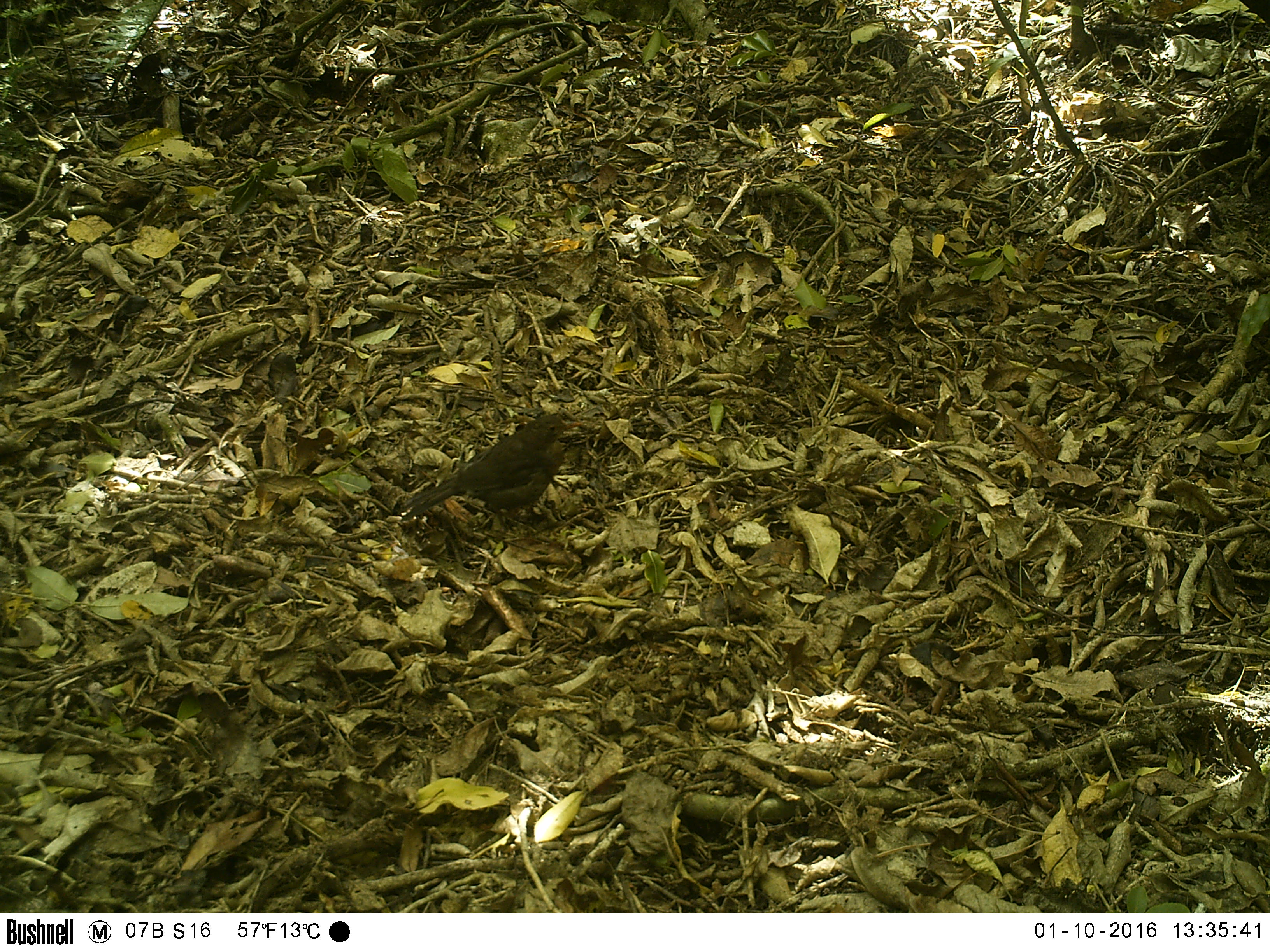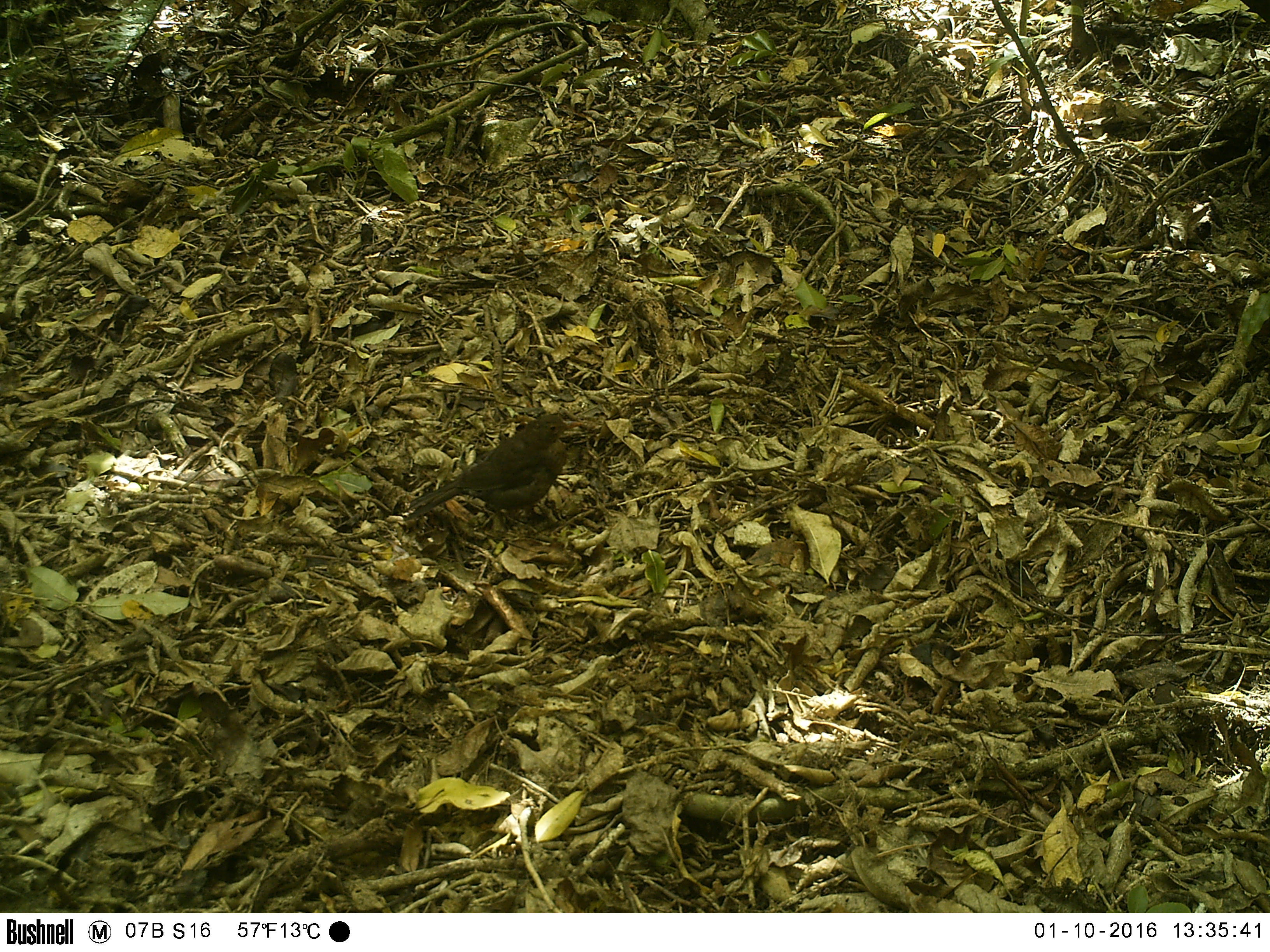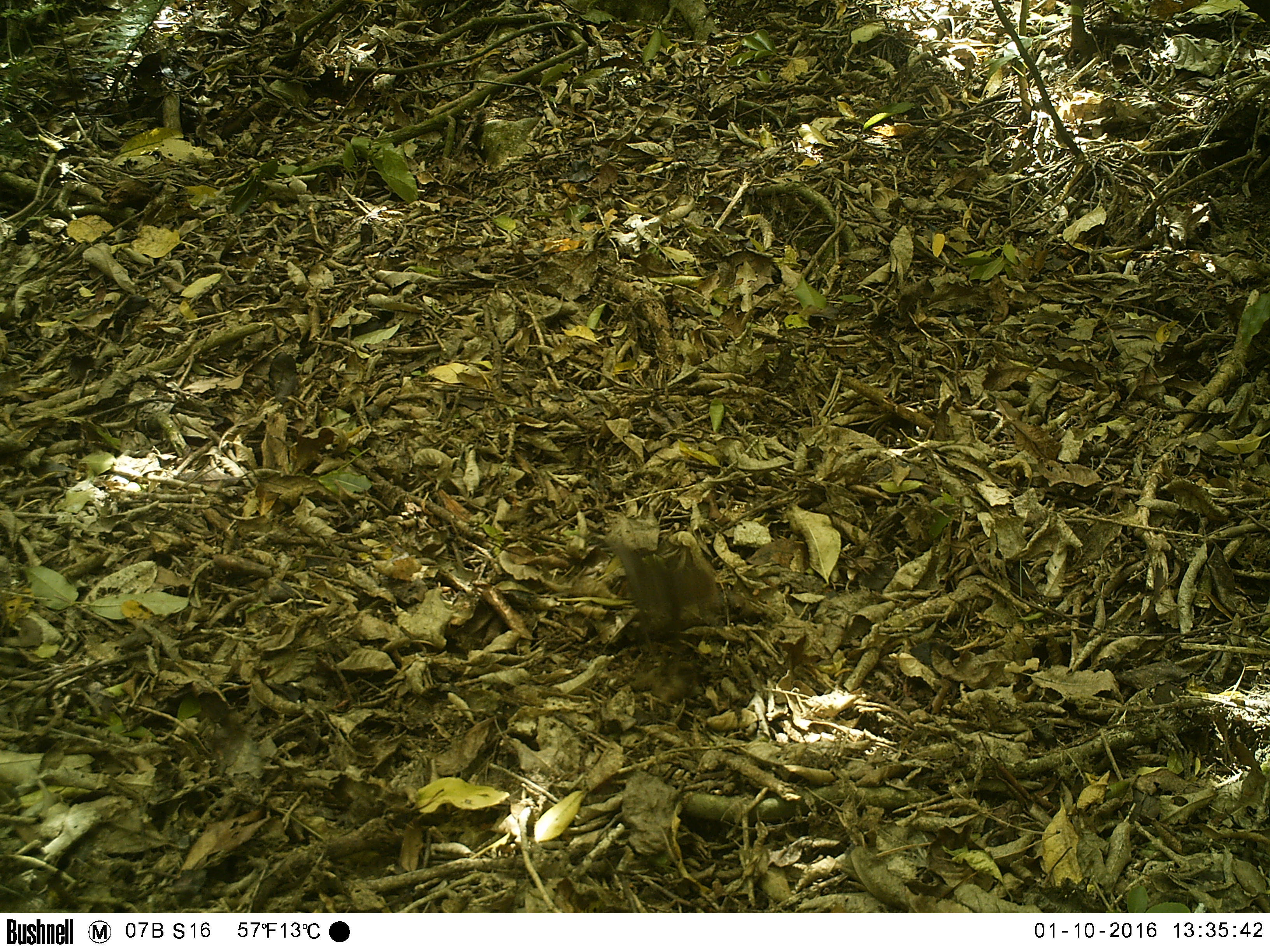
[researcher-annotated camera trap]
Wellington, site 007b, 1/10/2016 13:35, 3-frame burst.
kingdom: Animalia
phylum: Chordata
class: Aves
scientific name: Aves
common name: bird